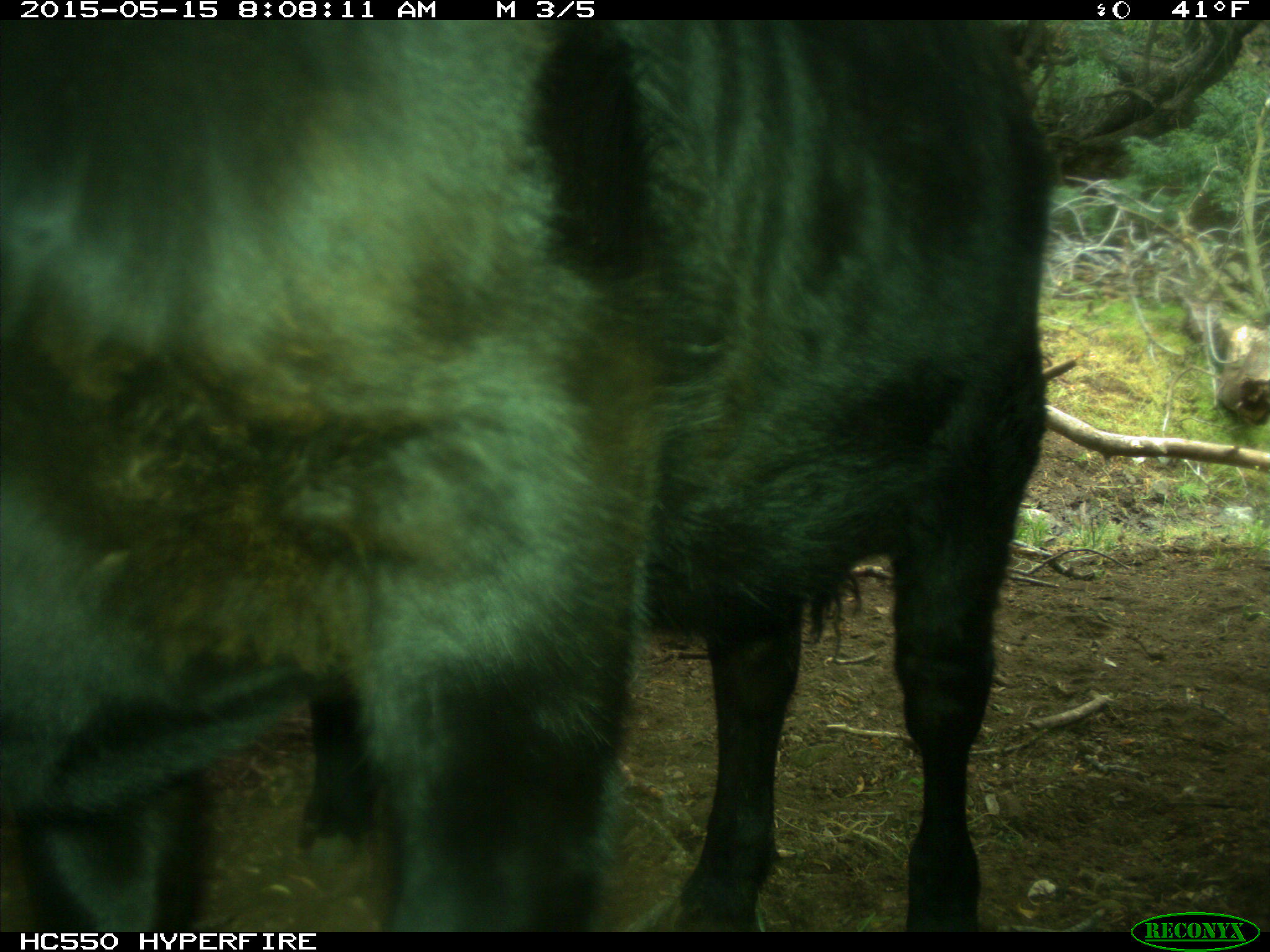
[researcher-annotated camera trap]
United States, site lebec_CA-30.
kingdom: Animalia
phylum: Chordata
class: Mammalia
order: Artiodactyla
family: Bovidae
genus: Bos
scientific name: Bos taurus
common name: domestic cow